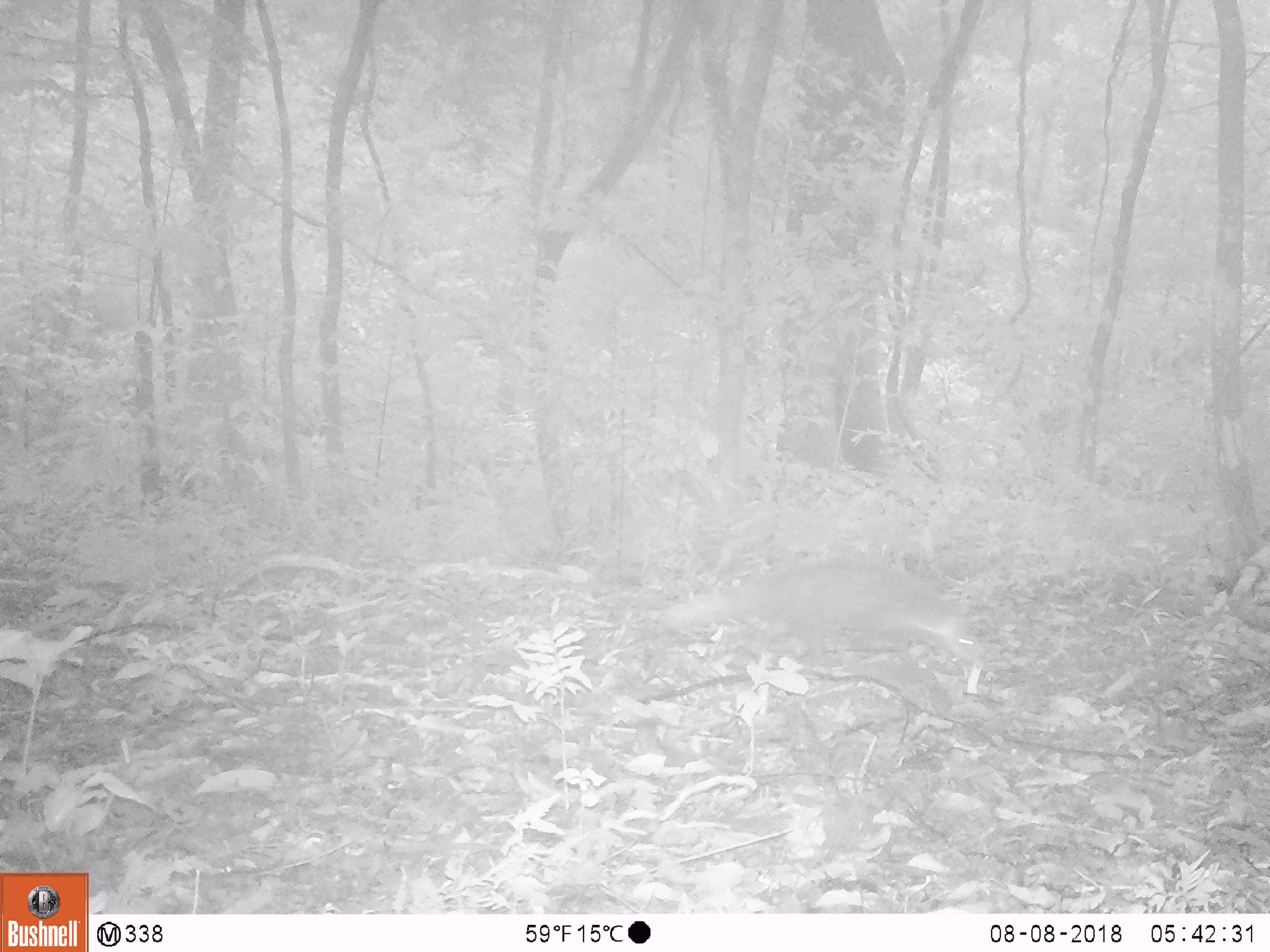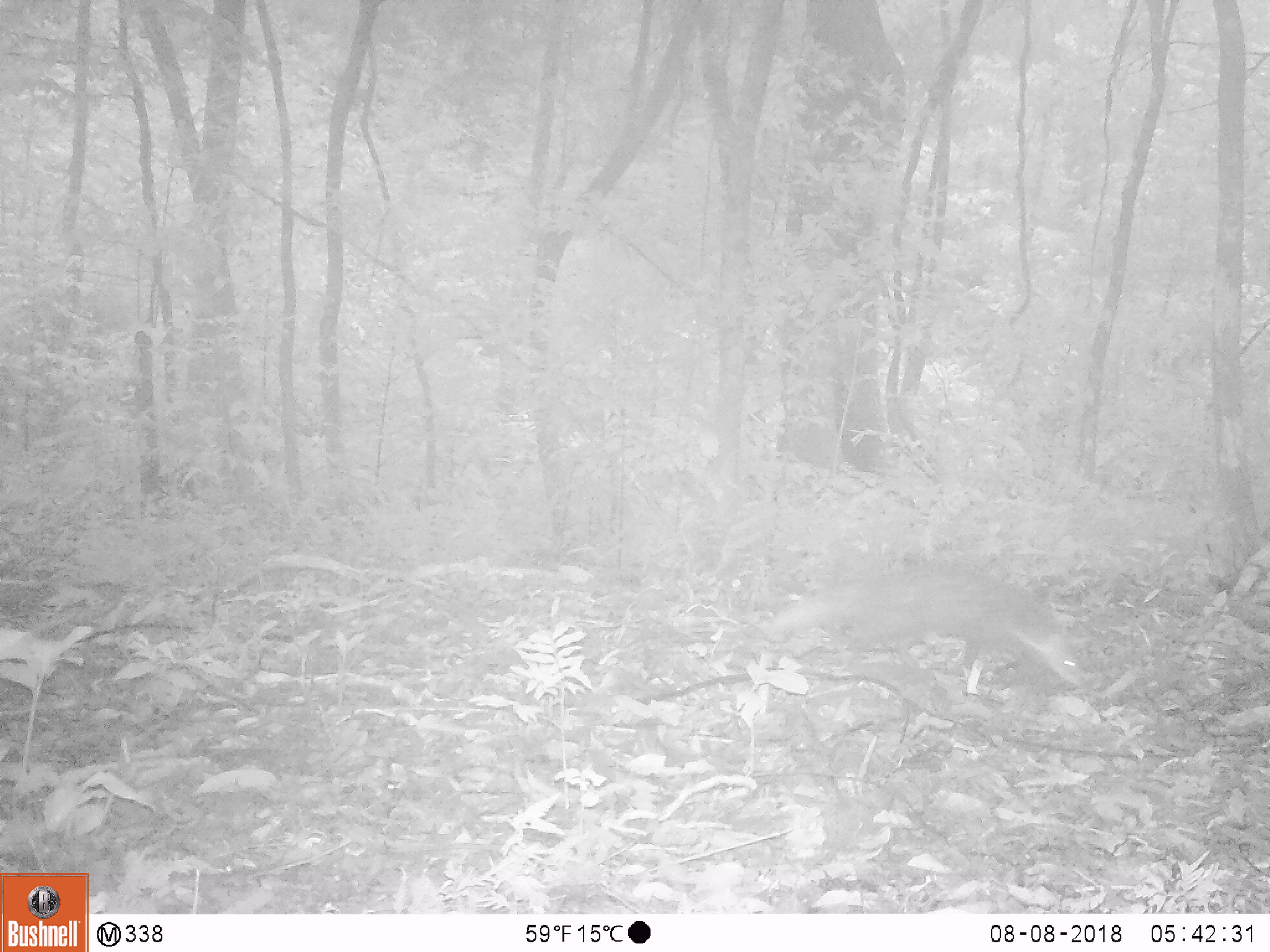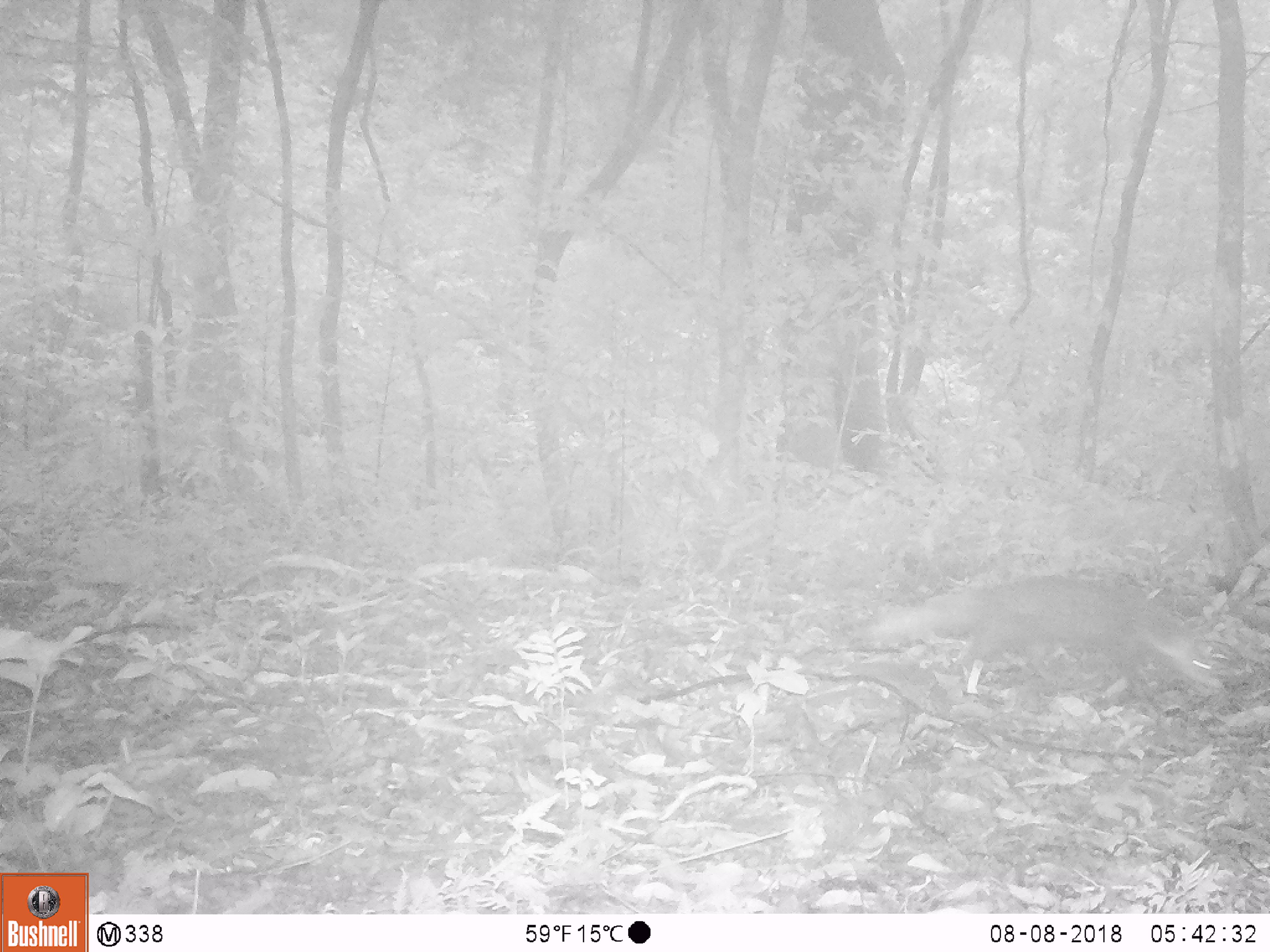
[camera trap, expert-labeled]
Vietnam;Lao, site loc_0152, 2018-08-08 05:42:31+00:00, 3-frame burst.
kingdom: Animalia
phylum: Chordata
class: Mammalia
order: Carnivora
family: Herpestidae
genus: Urva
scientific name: Urva urva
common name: crab-eating mongoose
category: crab eating mongoose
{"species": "crab eating mongoose (crab-eating mongoose) (Urva urva)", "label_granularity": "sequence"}